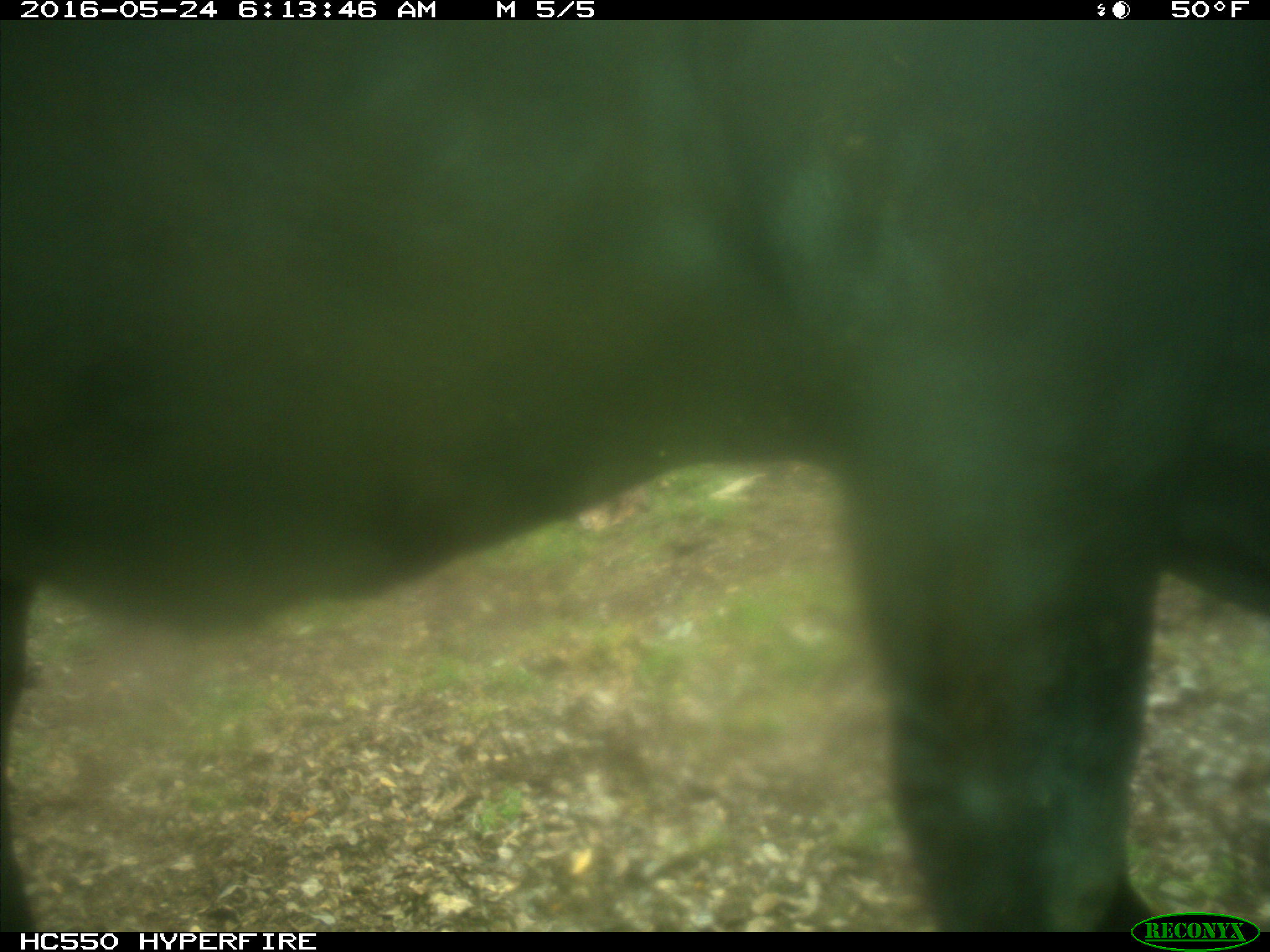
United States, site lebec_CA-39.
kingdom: Animalia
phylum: Chordata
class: Mammalia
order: Artiodactyla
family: Bovidae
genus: Bos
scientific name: Bos taurus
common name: domestic cow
Bos taurus (domestic cow).